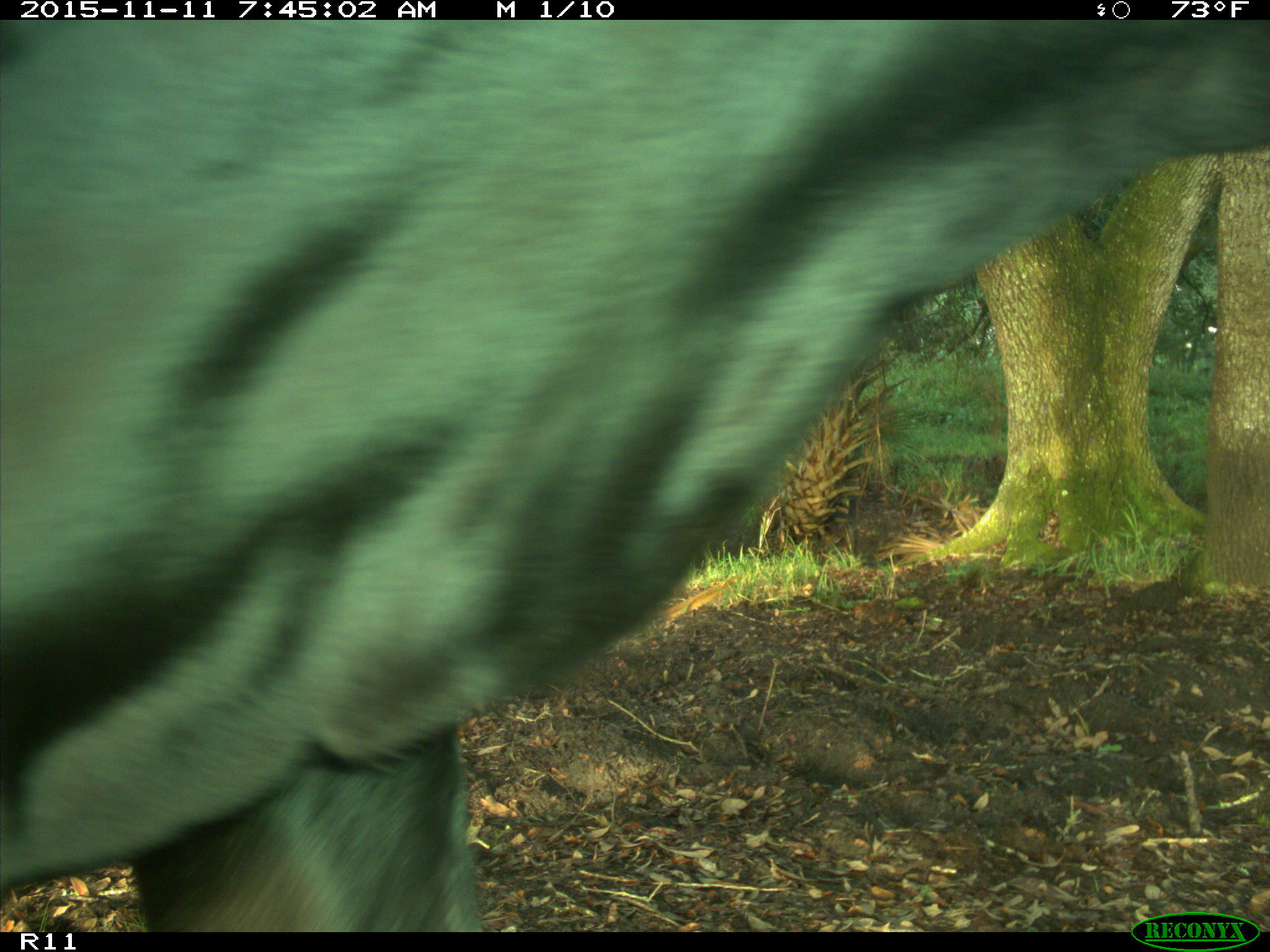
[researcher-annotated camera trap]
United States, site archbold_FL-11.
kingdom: Animalia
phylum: Chordata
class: Mammalia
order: Artiodactyla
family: Bovidae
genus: Bos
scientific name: Bos taurus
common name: domestic cow